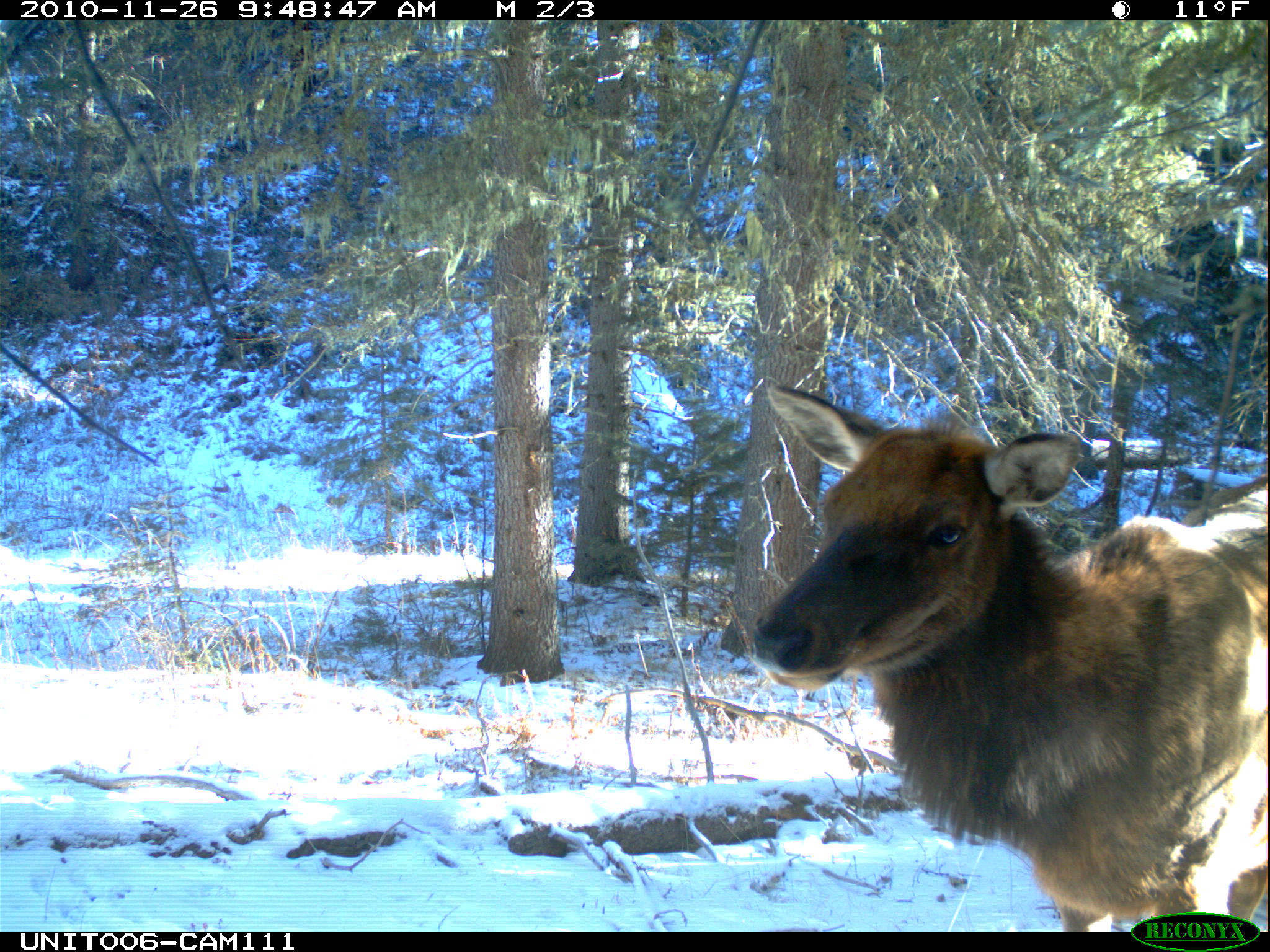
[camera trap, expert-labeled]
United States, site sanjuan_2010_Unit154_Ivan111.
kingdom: Animalia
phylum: Chordata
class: Mammalia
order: Artiodactyla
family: Cervidae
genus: Cervus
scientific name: Cervus elaphus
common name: red deer